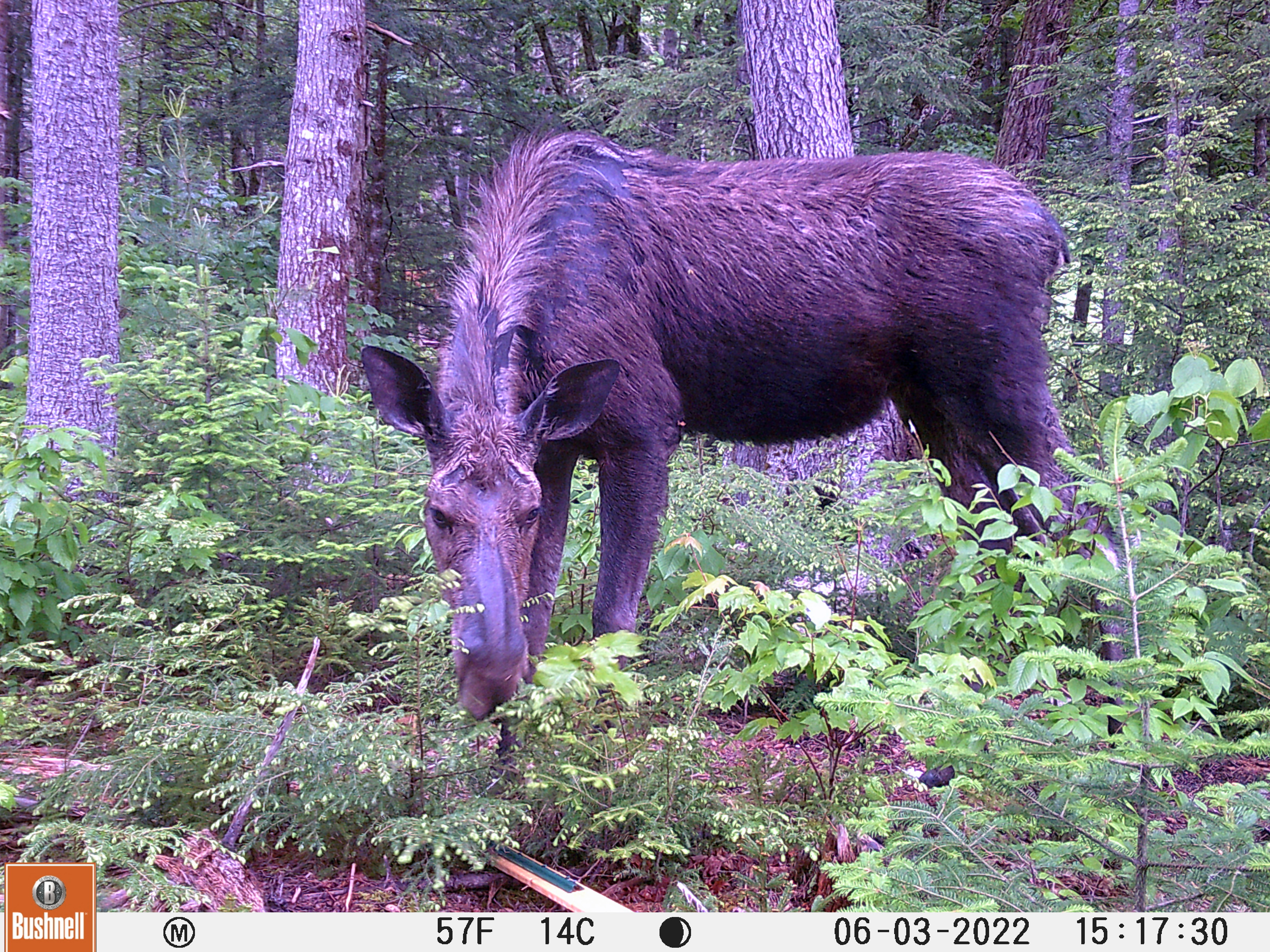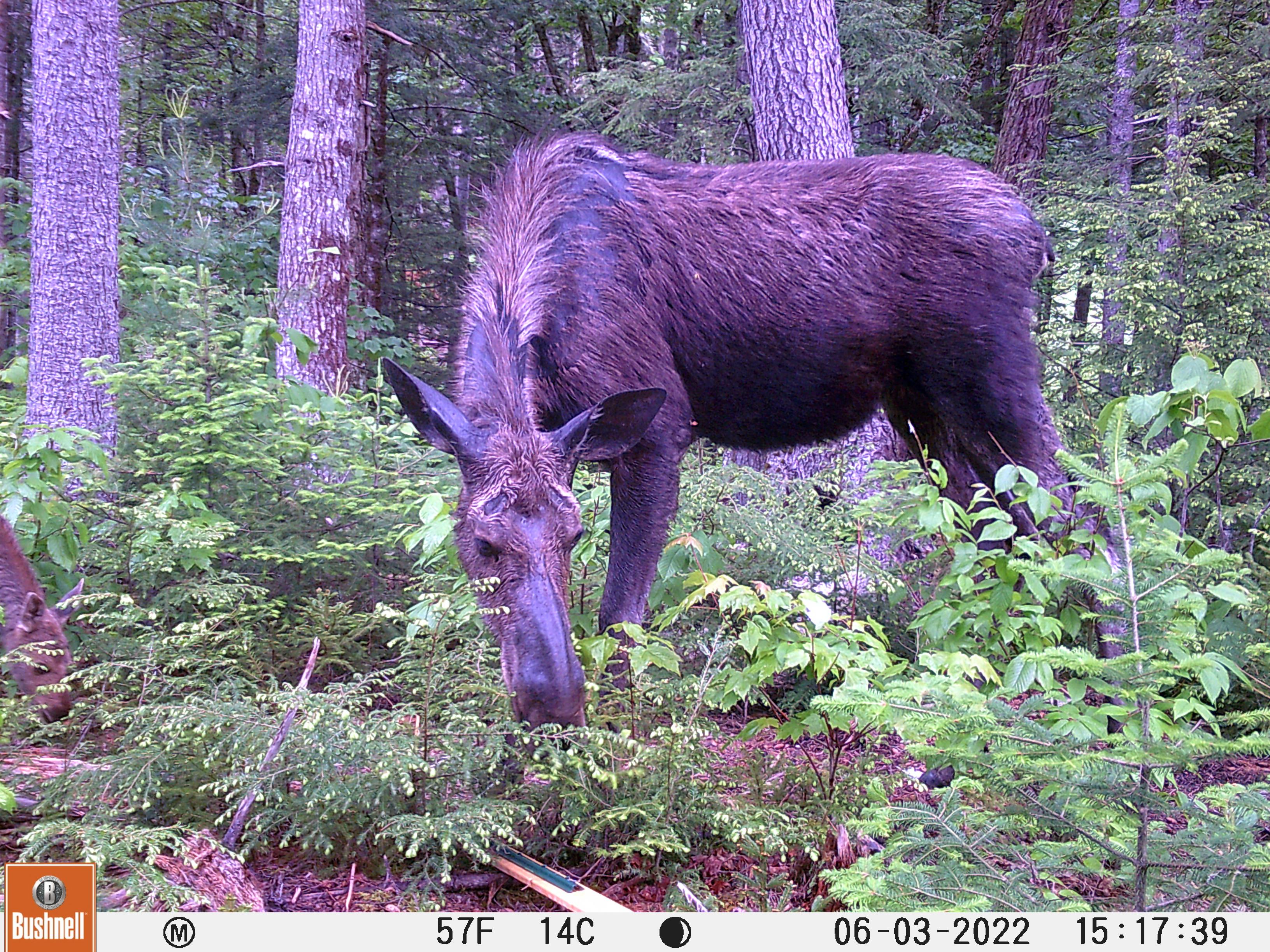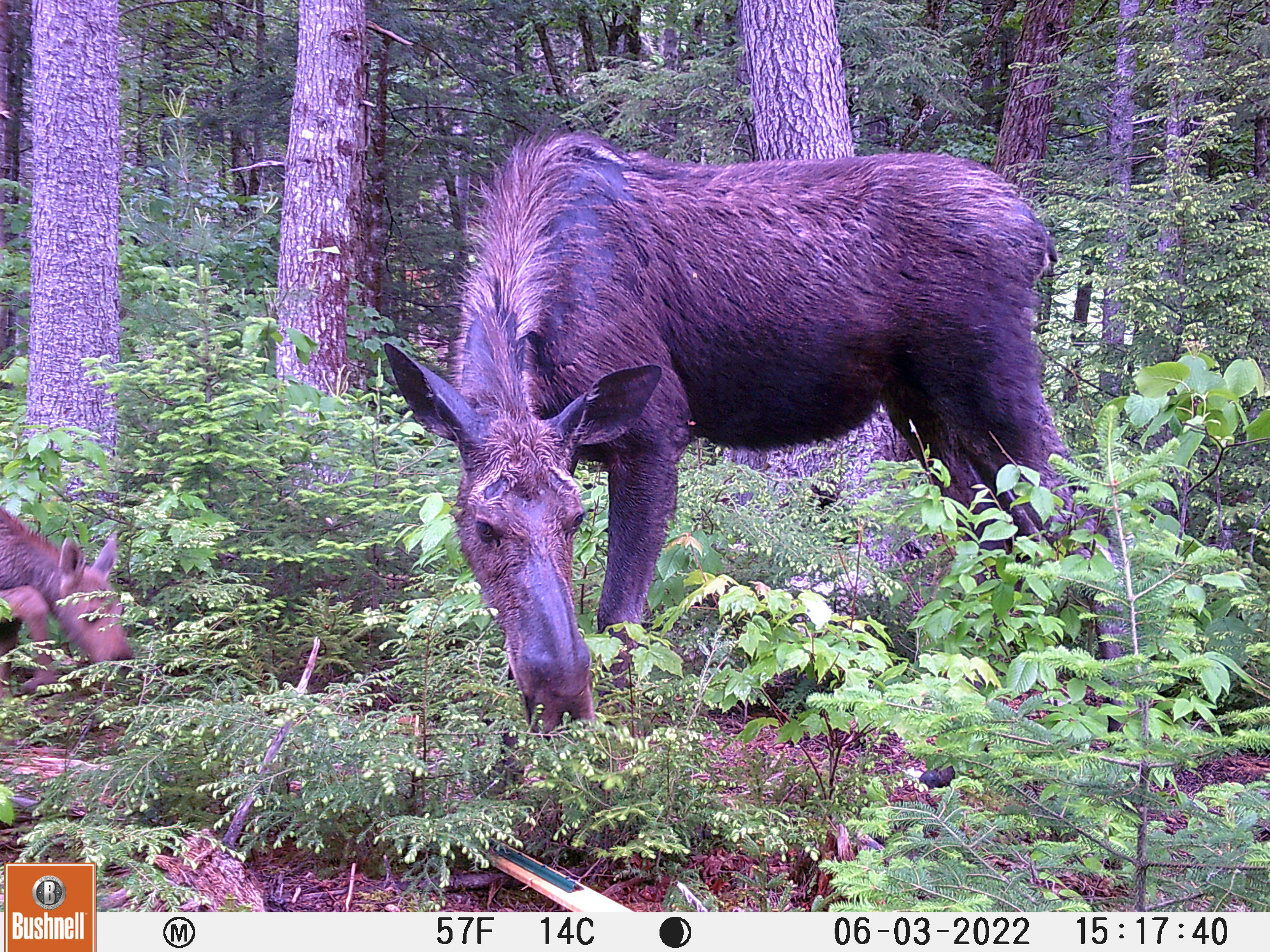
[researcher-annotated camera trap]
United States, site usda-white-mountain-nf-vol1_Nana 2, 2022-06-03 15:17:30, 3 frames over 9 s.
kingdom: Animalia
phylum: Chordata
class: Mammalia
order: Artiodactyla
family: Cervidae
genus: Alces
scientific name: Alces alces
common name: moose